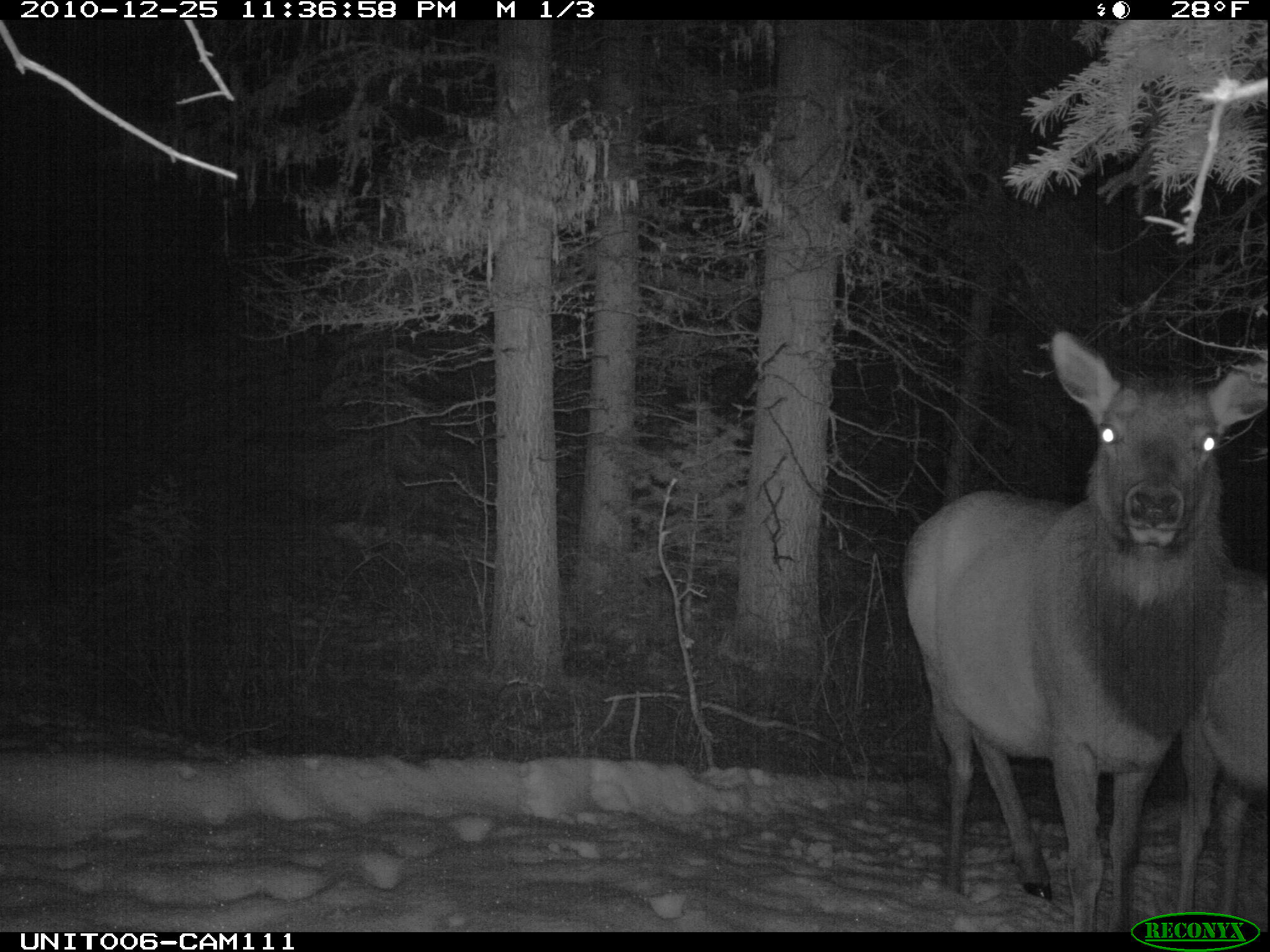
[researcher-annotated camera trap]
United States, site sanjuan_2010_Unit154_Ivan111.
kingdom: Animalia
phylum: Chordata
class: Mammalia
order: Artiodactyla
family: Cervidae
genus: Cervus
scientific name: Cervus elaphus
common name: red deer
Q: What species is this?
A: Cervus elaphus (red deer).